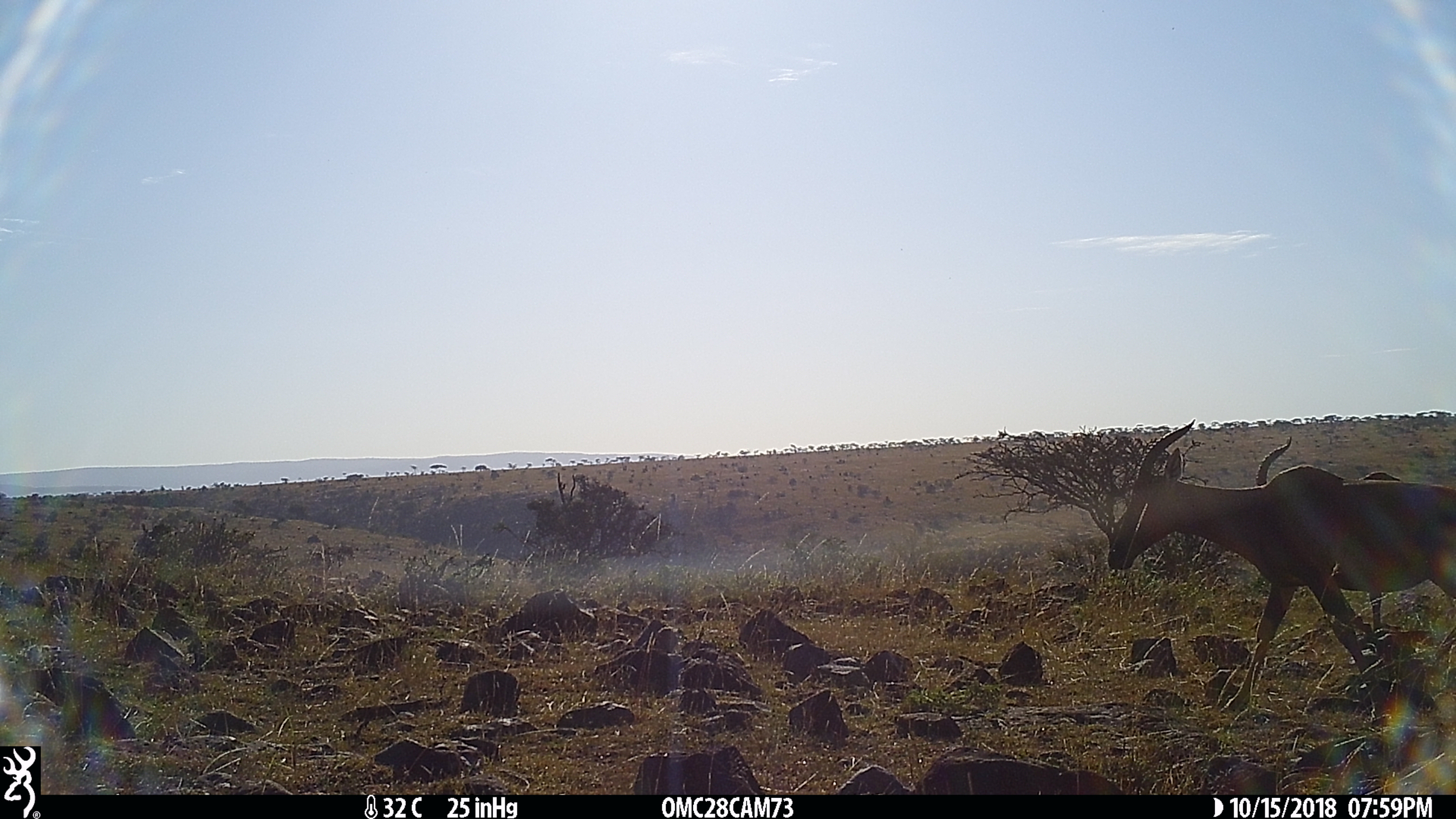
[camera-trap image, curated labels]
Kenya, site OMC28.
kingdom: Animalia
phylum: Chordata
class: Mammalia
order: Artiodactyla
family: Bovidae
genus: Damaliscus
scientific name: Damaliscus lunatus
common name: topi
Topi (Damaliscus lunatus).